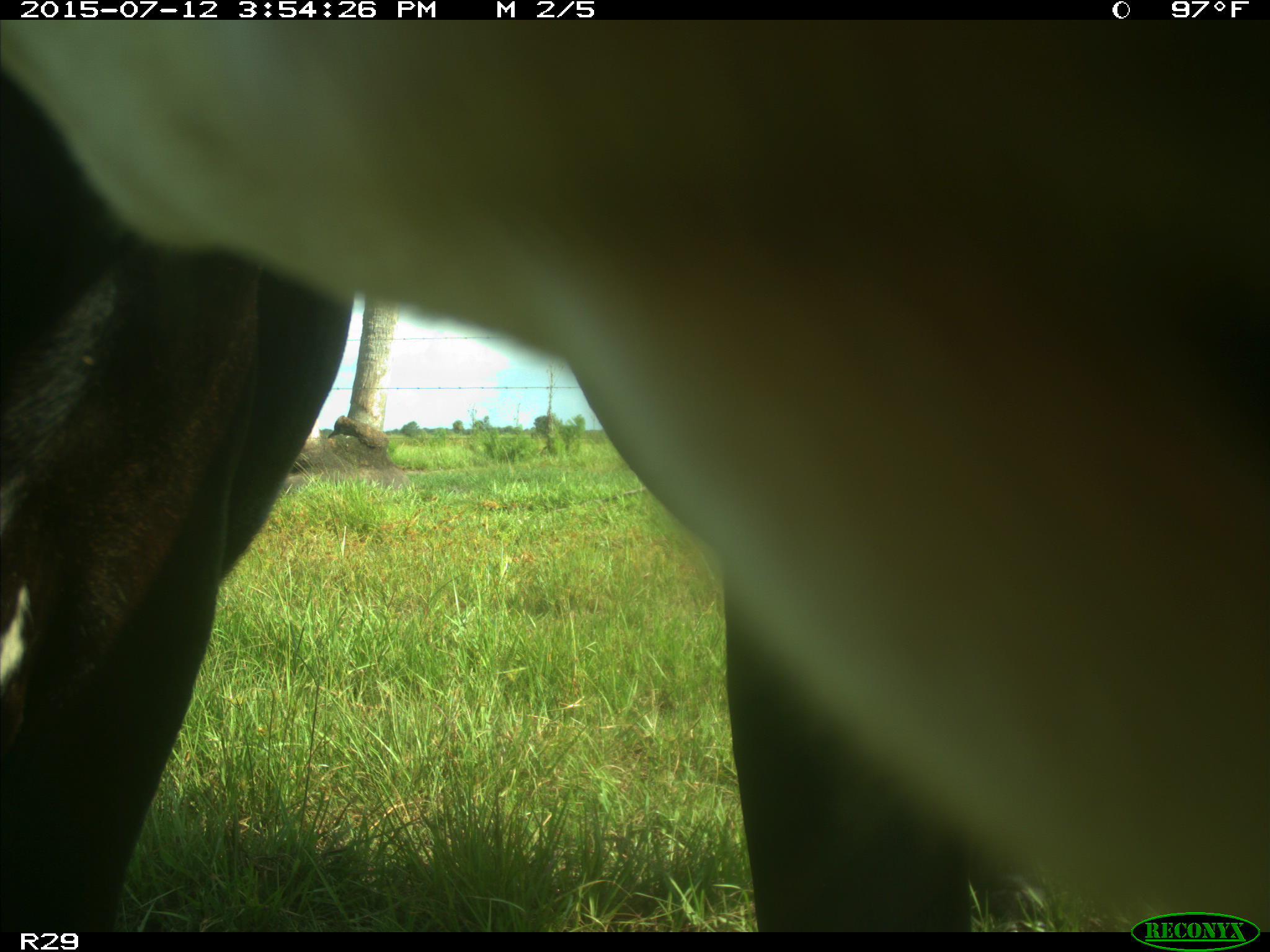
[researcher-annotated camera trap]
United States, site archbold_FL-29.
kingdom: Animalia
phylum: Chordata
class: Mammalia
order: Artiodactyla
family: Bovidae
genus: Bos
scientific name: Bos taurus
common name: domestic cow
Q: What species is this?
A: Bos taurus (domestic cow).